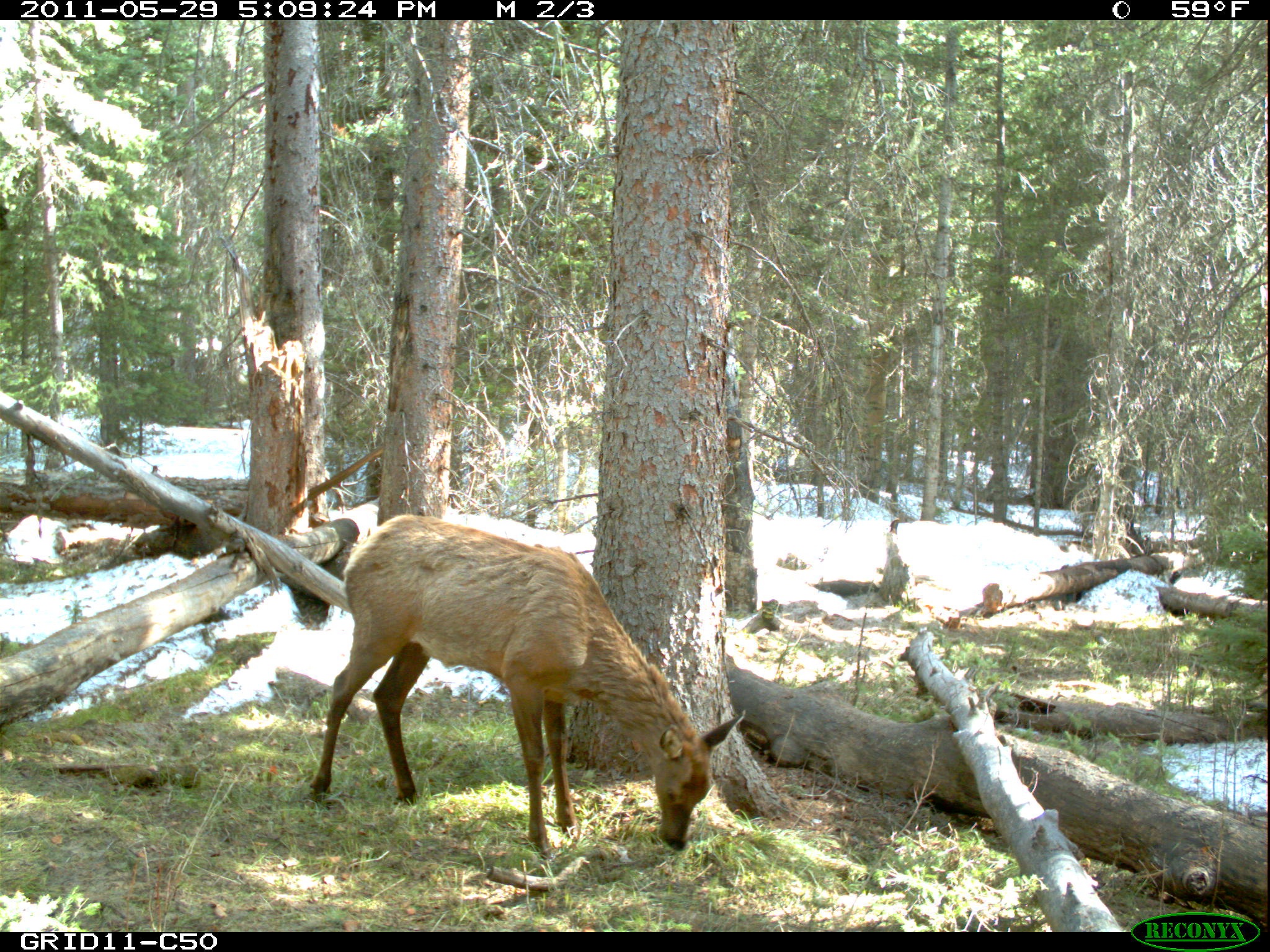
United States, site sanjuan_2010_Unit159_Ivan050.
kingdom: Animalia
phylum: Chordata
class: Mammalia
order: Artiodactyla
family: Cervidae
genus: Cervus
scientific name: Cervus elaphus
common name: red deer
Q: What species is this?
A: Cervus elaphus (red deer).